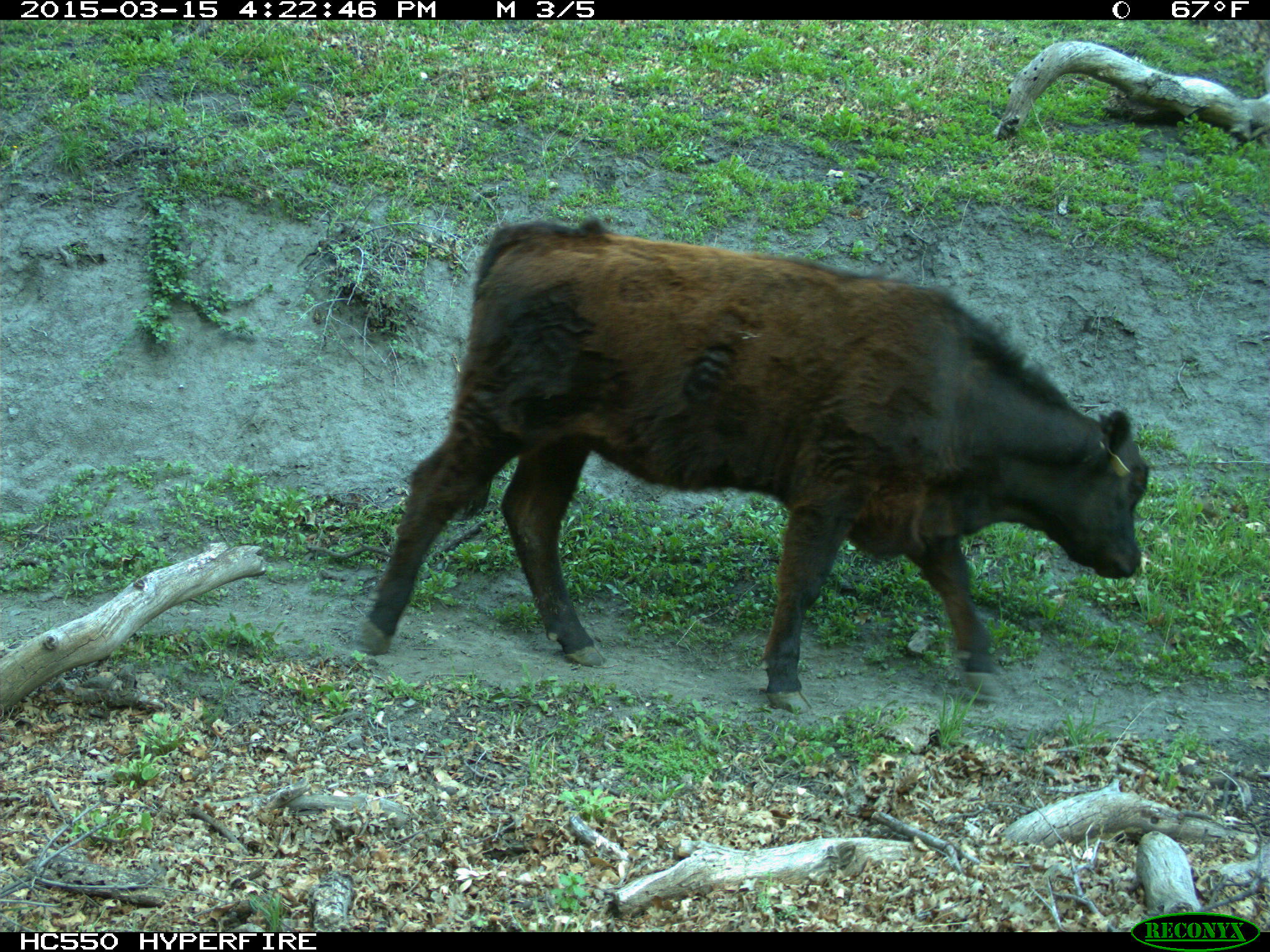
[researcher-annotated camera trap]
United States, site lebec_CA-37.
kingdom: Animalia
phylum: Chordata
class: Mammalia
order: Artiodactyla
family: Bovidae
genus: Bos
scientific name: Bos taurus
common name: domestic cow